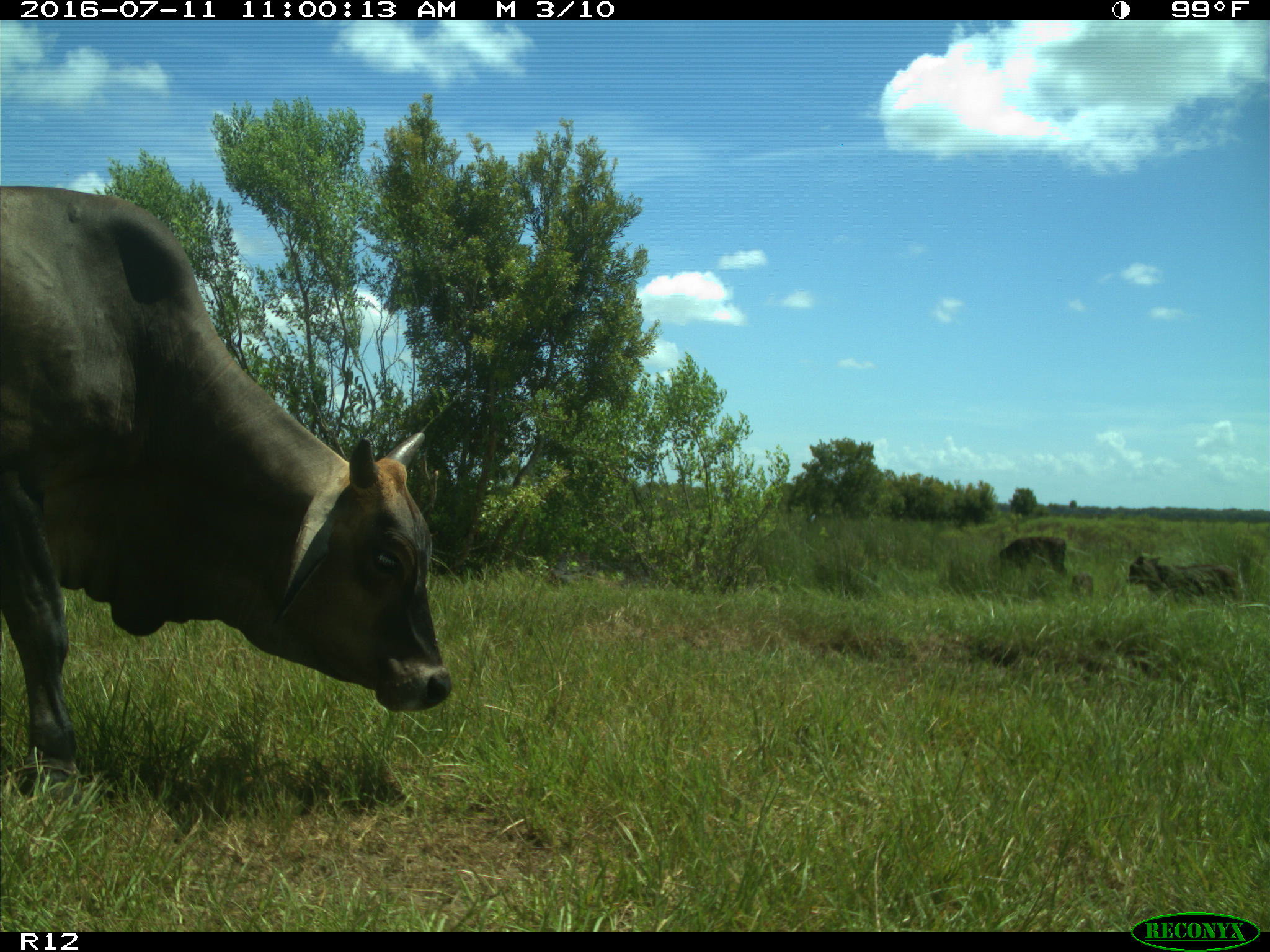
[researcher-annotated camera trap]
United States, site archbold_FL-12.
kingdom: Animalia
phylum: Chordata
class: Mammalia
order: Artiodactyla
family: Bovidae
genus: Bos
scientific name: Bos taurus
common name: domestic cow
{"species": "Bos taurus (domestic cow)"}